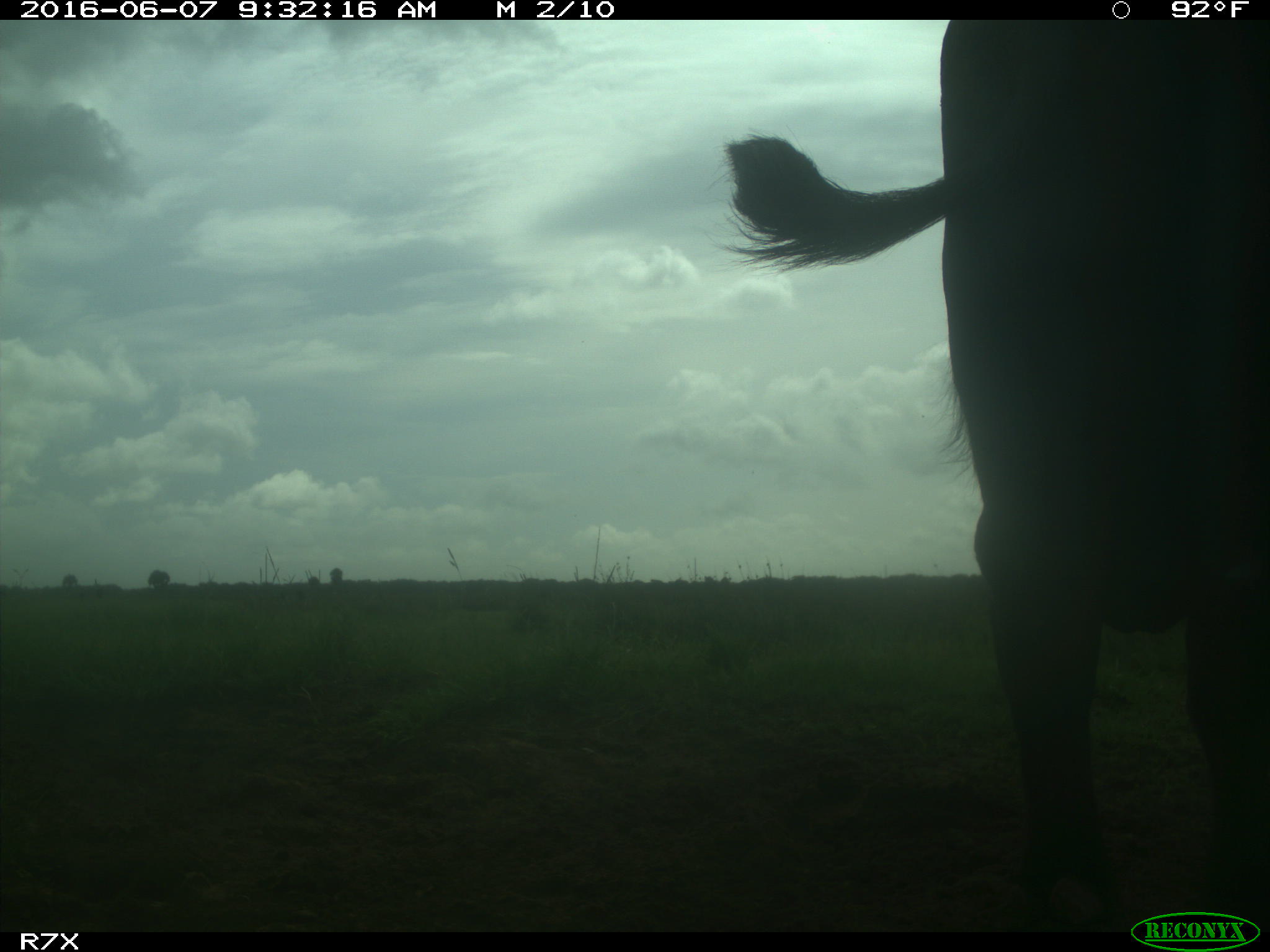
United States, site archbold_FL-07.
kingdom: Animalia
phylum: Chordata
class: Mammalia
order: Artiodactyla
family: Bovidae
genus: Bos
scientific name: Bos taurus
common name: domestic cow